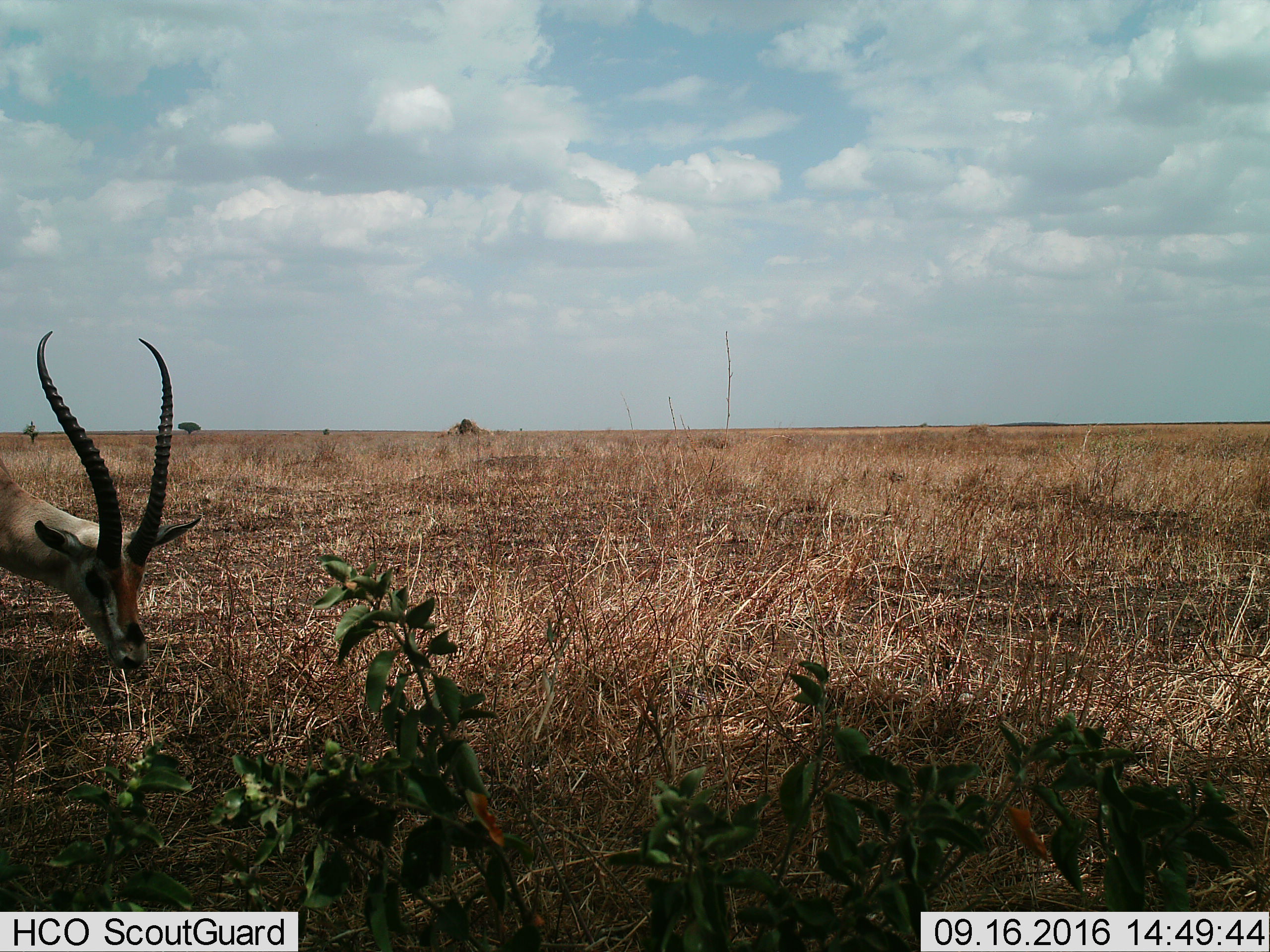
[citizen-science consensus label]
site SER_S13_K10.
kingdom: Animalia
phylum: Chordata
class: Mammalia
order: Artiodactyla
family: Bovidae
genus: Eudorcas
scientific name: Eudorcas thomsonii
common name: thomson's gazelle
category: gazellethomsons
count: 1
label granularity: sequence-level